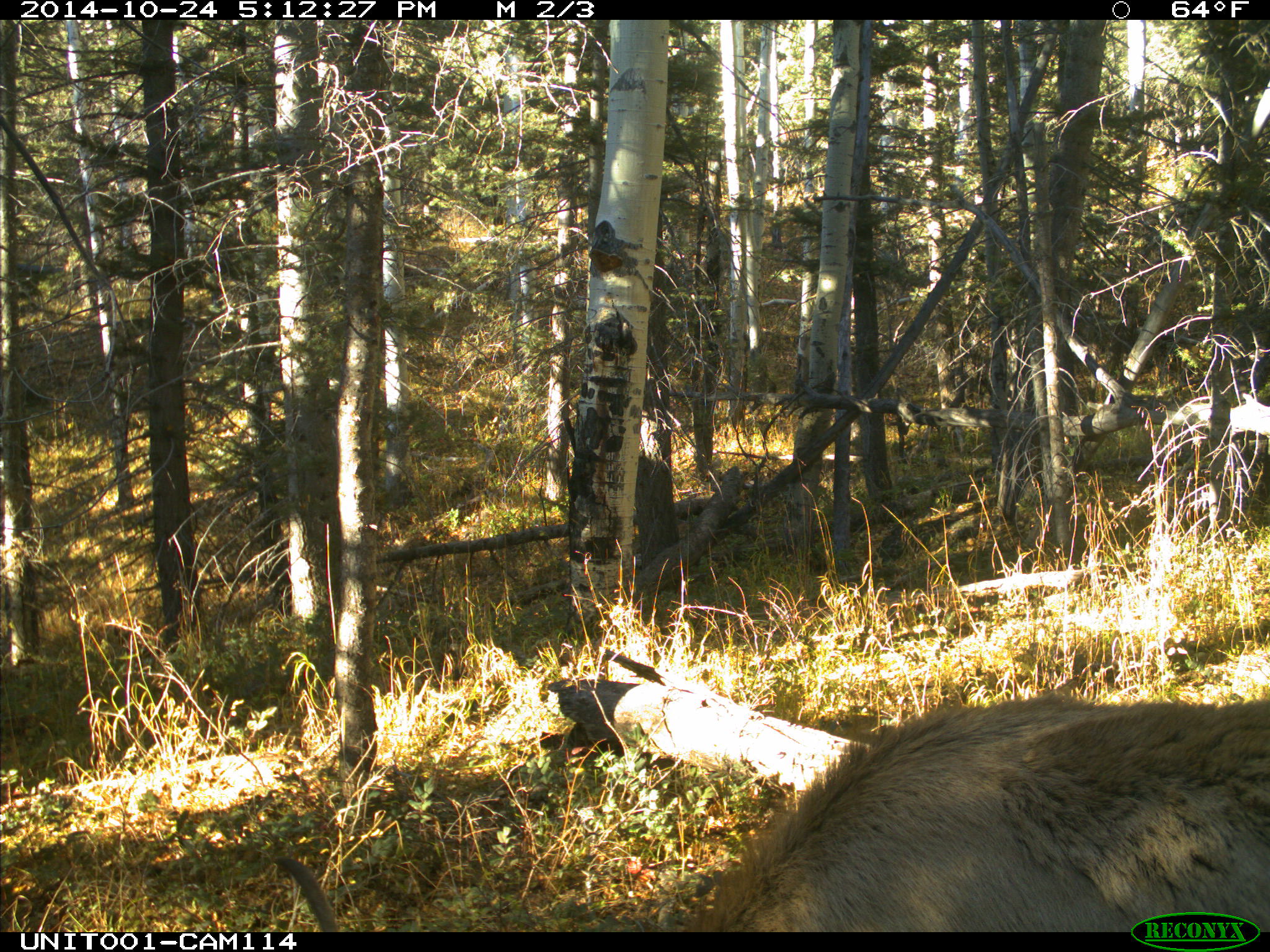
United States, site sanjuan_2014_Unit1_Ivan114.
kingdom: Animalia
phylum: Chordata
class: Mammalia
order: Artiodactyla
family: Cervidae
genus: Cervus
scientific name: Cervus elaphus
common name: red deer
Cervus elaphus (red deer).